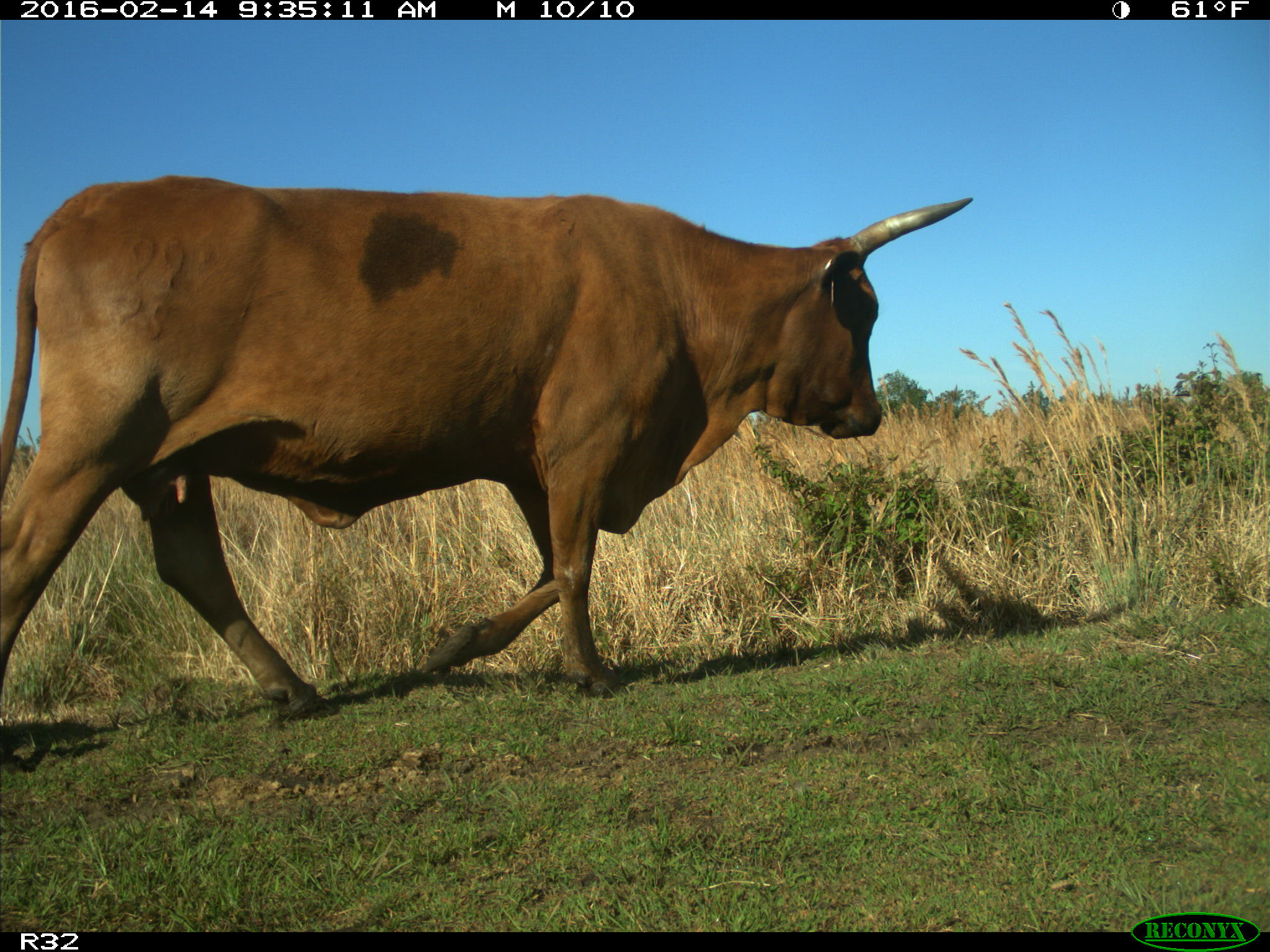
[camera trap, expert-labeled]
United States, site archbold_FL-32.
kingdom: Animalia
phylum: Chordata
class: Mammalia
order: Artiodactyla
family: Bovidae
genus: Bos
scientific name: Bos taurus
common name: domestic cow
Bos taurus (domestic cow).